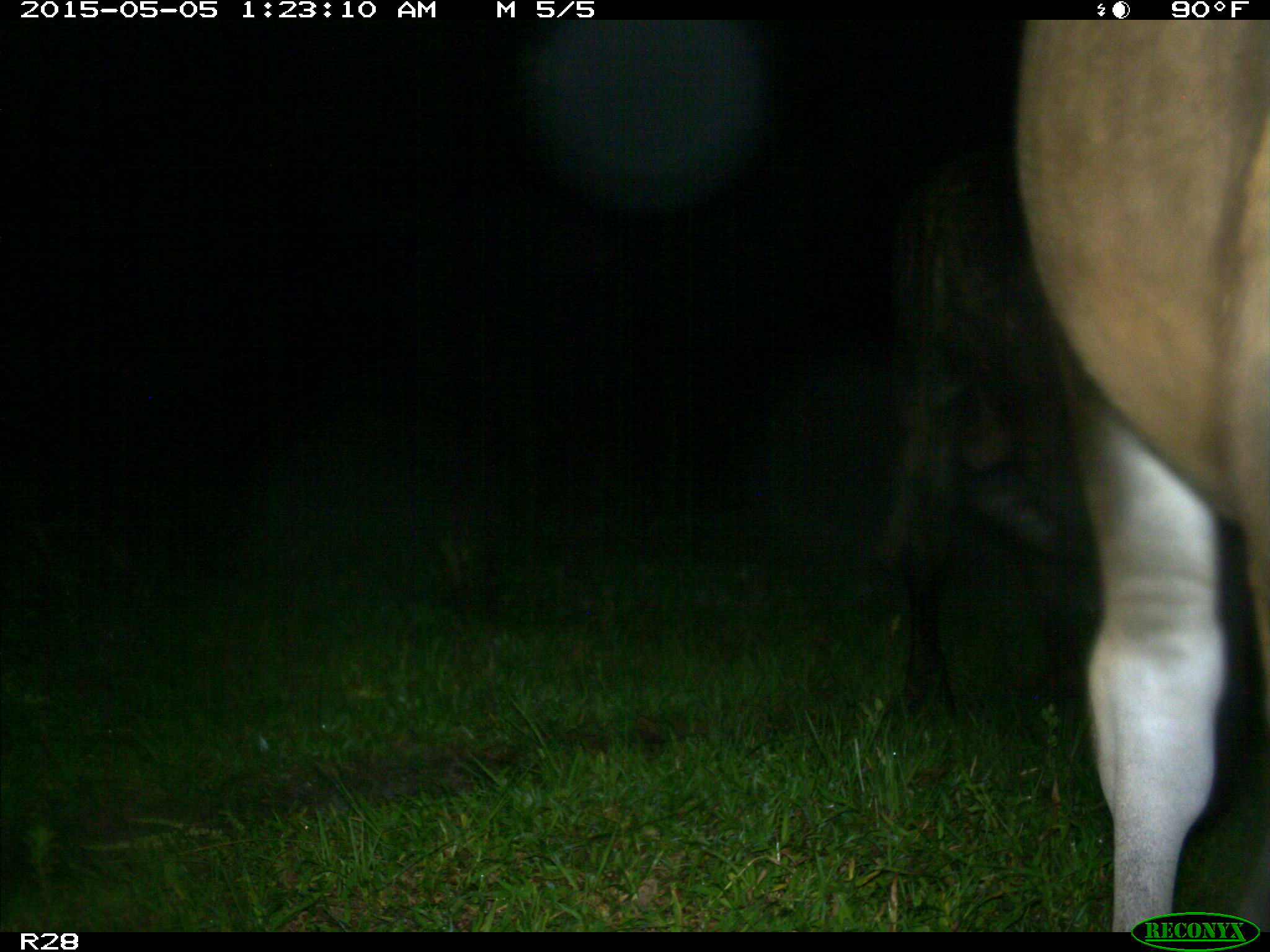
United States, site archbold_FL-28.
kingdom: Animalia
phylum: Chordata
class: Mammalia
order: Artiodactyla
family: Bovidae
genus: Bos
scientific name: Bos taurus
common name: domestic cow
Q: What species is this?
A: Bos taurus (domestic cow).